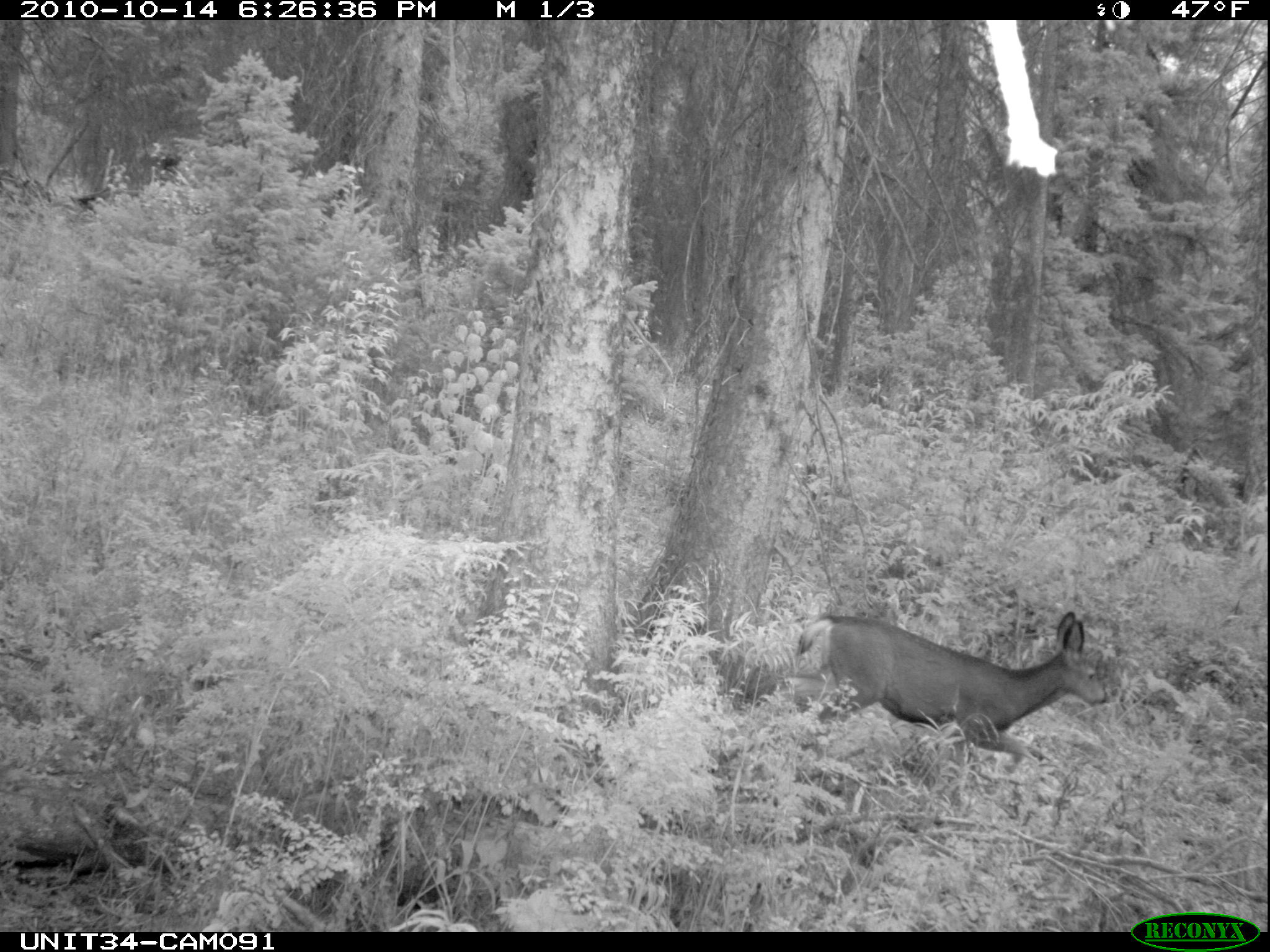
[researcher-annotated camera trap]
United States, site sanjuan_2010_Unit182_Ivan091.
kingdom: Animalia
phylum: Chordata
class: Mammalia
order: Artiodactyla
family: Cervidae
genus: Odocoileus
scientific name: Odocoileus hemionus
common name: mule deer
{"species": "Odocoileus hemionus (mule deer)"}